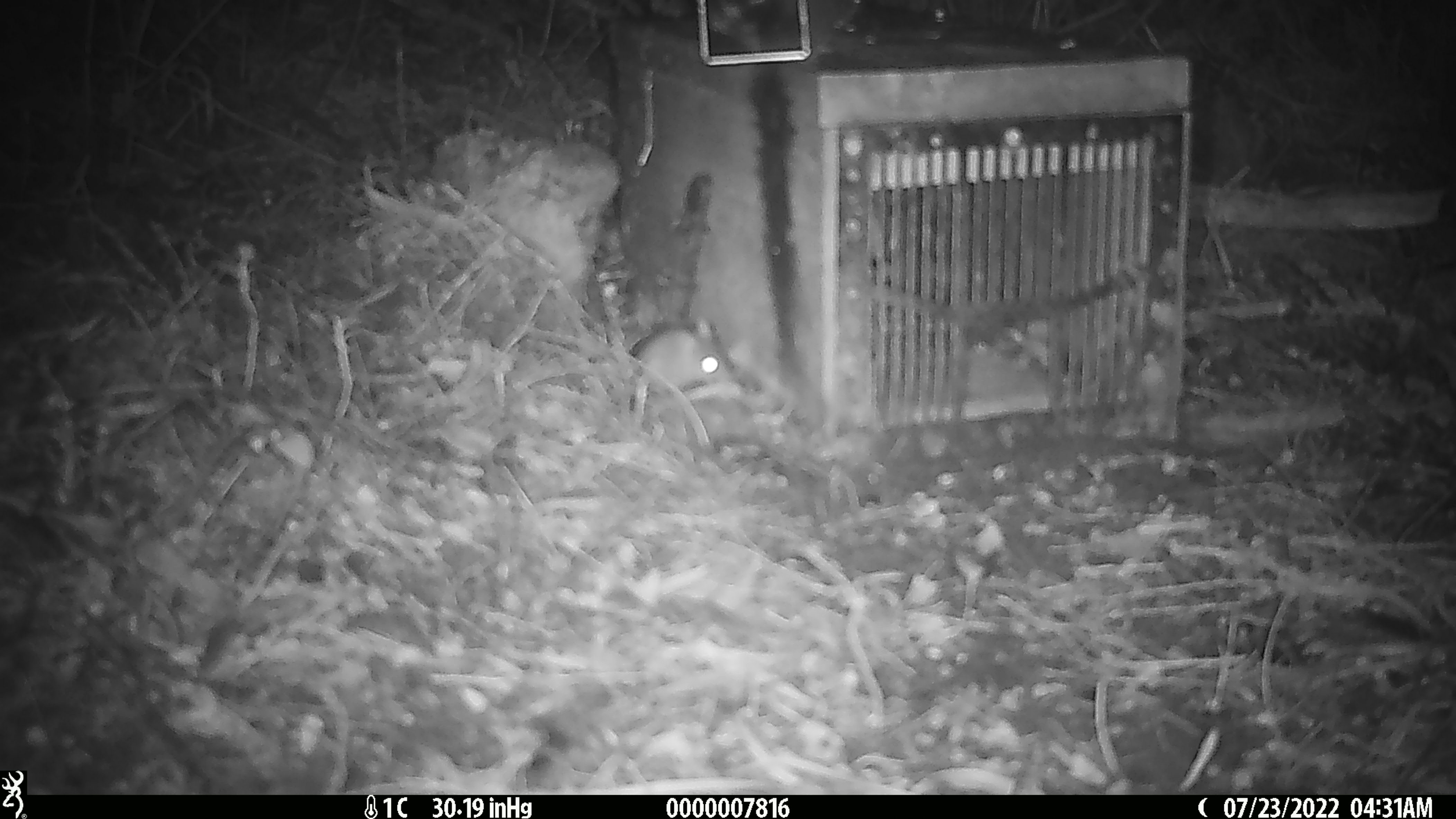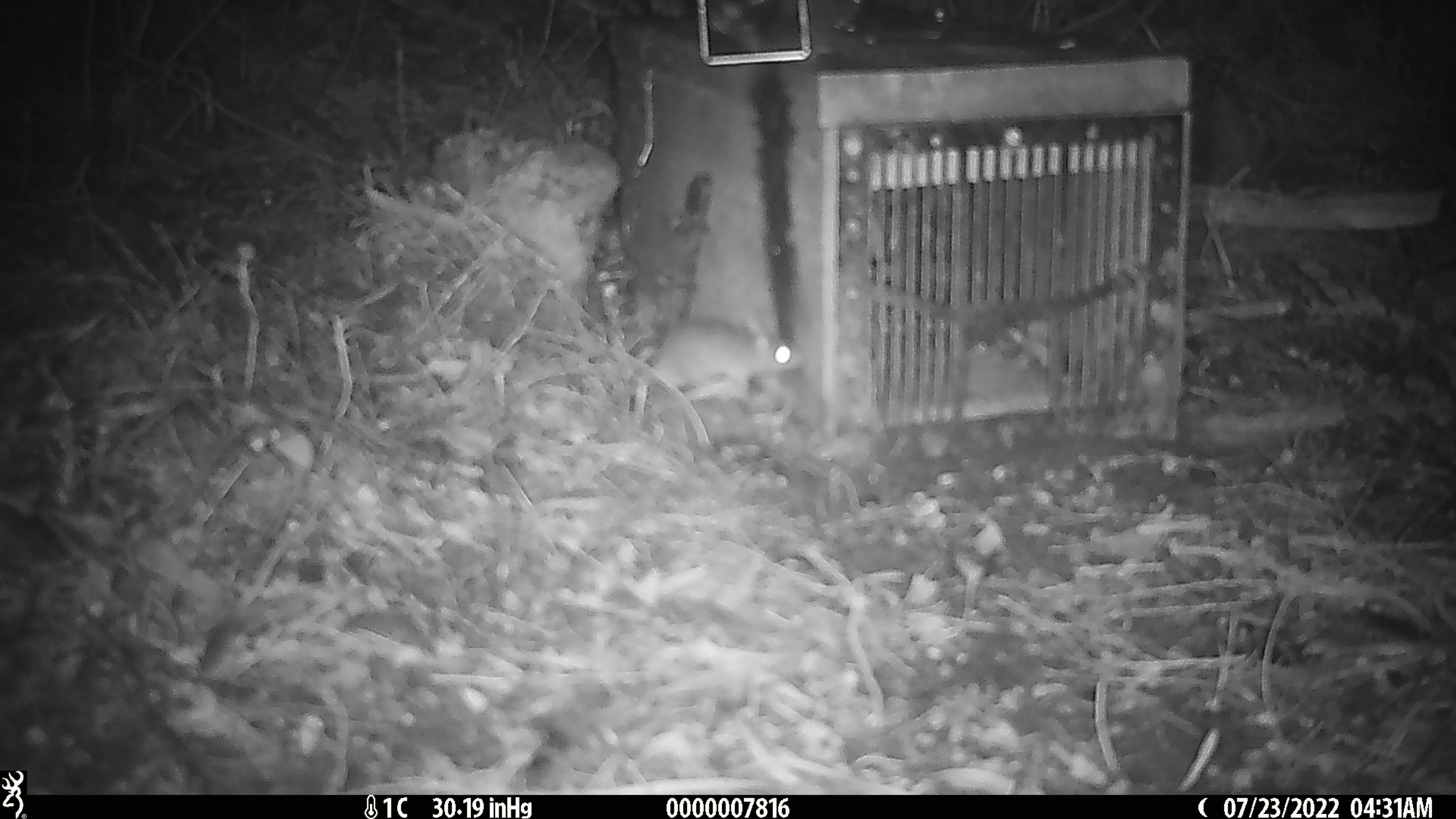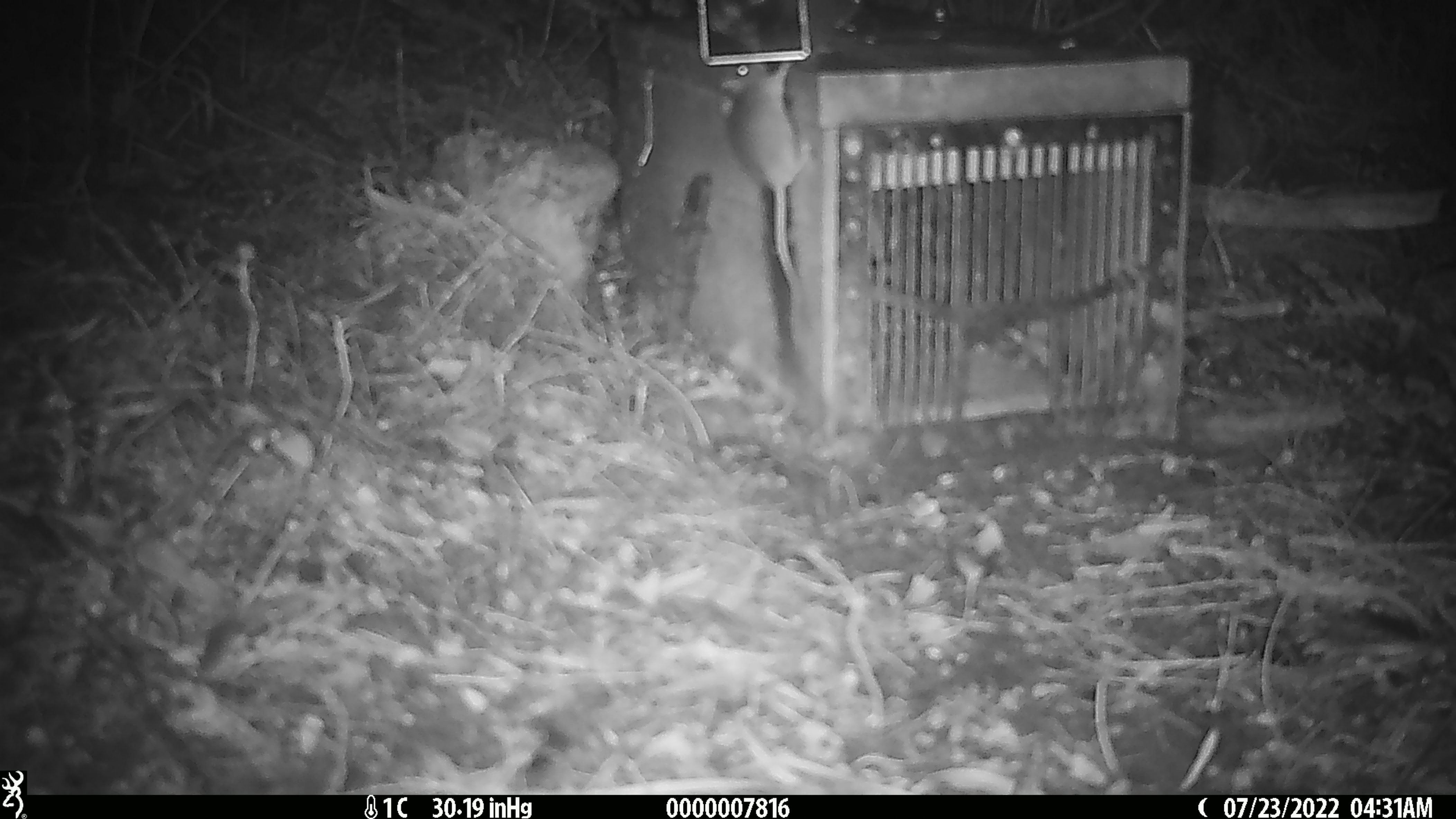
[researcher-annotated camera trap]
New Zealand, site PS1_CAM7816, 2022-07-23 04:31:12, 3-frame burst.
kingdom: Animalia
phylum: Chordata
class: Mammalia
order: Rodentia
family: Muridae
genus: Mus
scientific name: Mus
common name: mouse